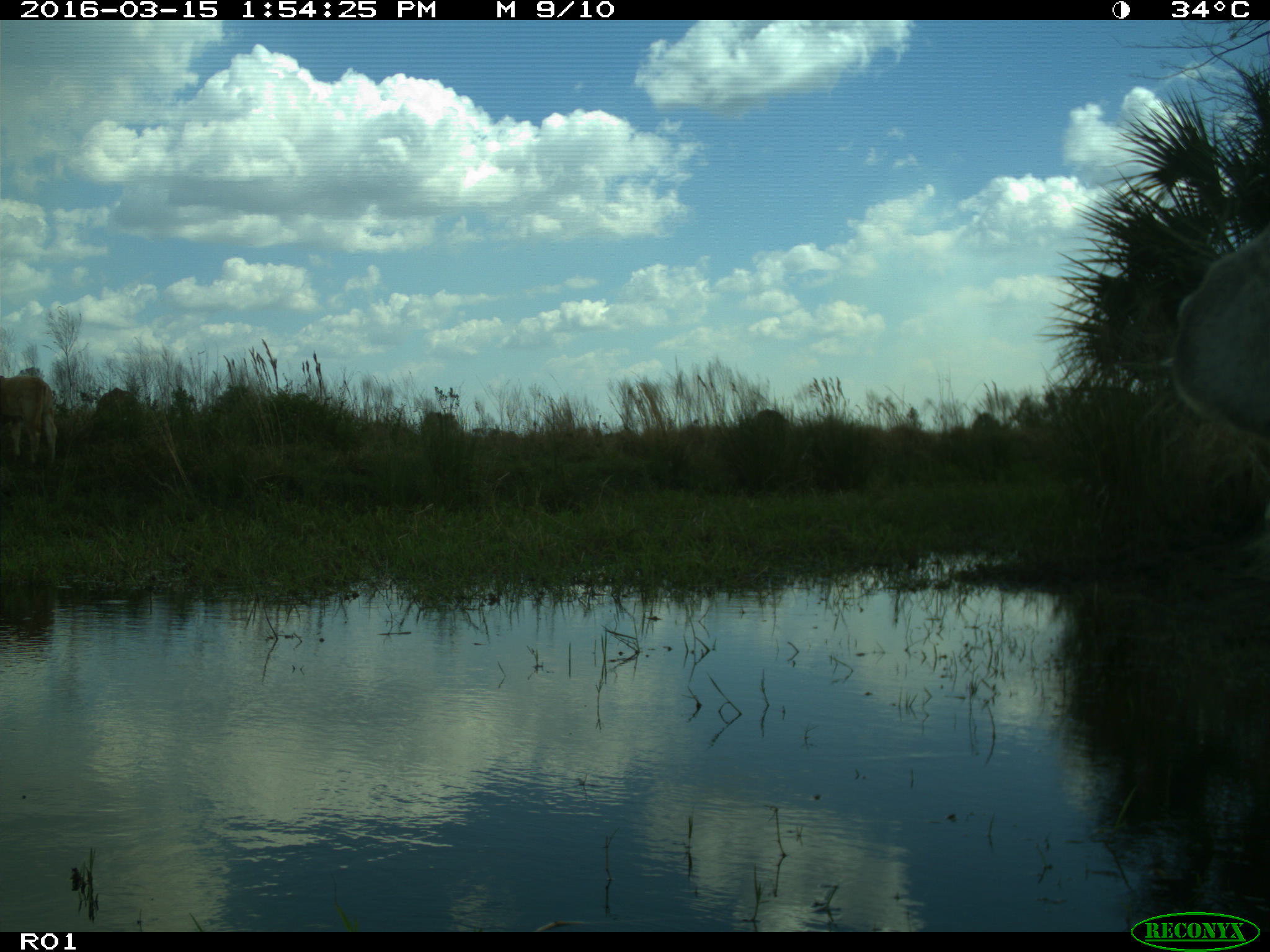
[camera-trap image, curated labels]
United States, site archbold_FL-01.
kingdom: Animalia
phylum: Chordata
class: Mammalia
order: Artiodactyla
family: Bovidae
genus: Bos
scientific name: Bos taurus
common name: domestic cow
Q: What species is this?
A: Bos taurus (domestic cow).